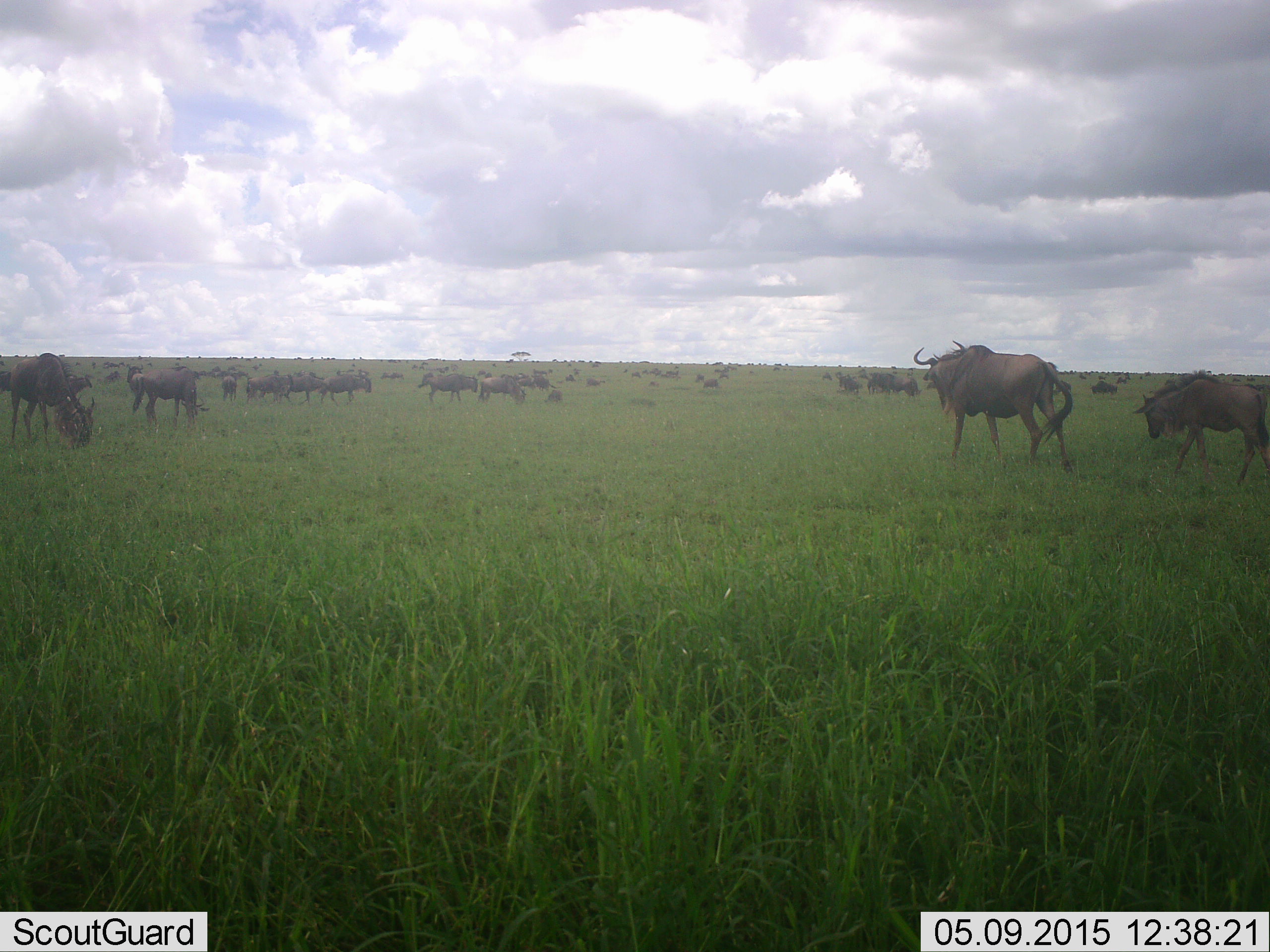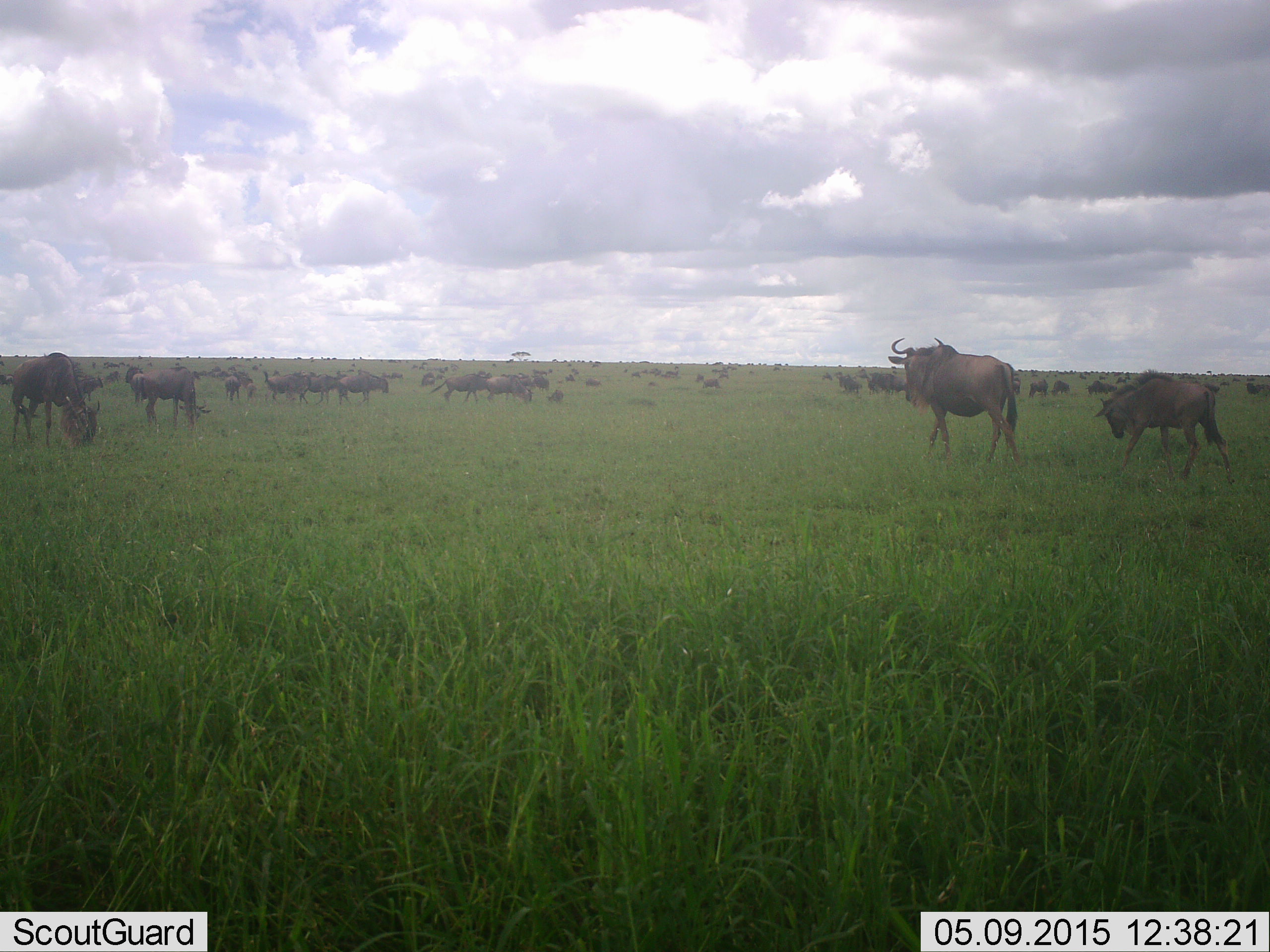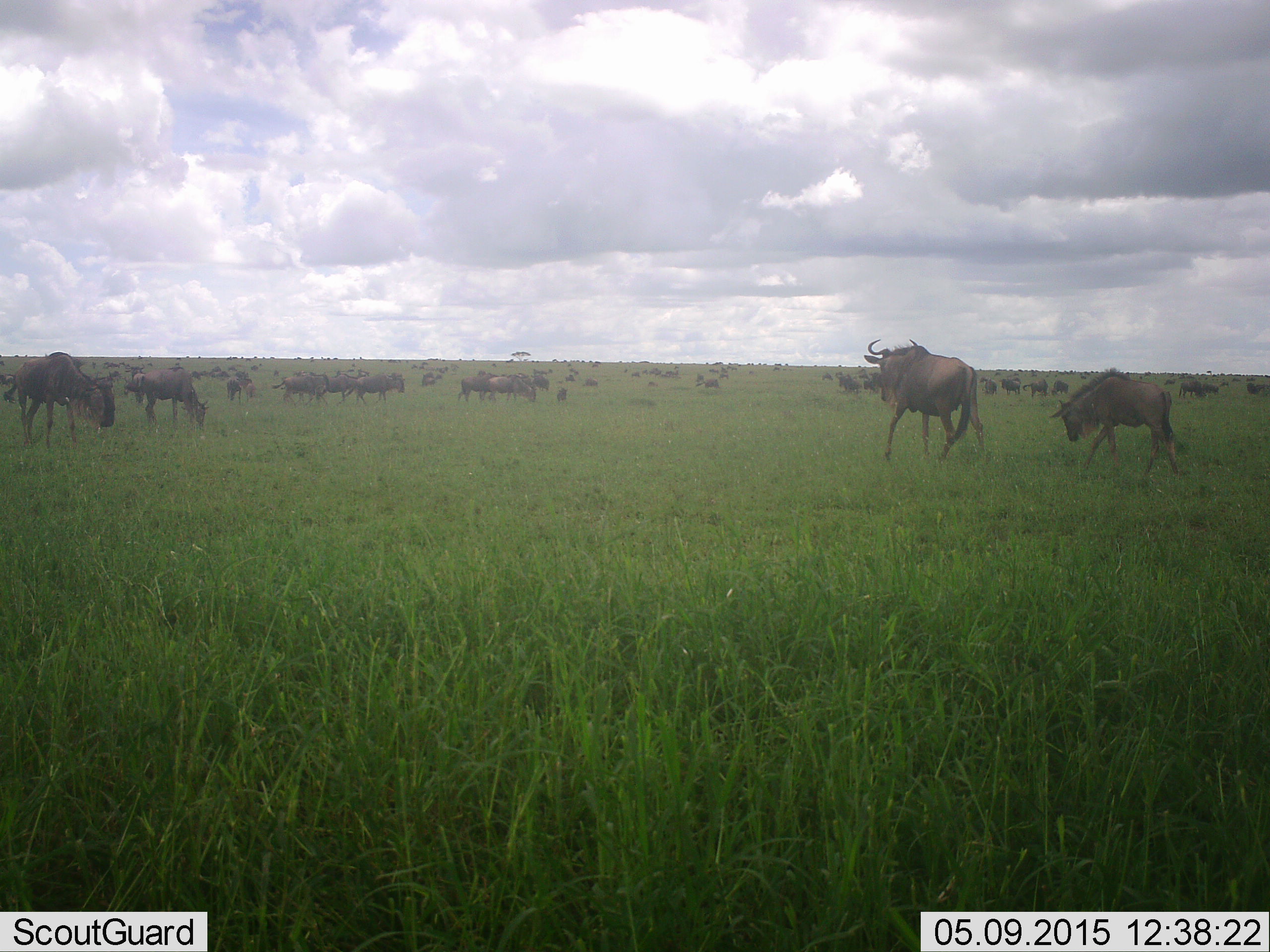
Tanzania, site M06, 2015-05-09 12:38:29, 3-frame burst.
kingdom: Animalia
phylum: Chordata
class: Mammalia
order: Artiodactyla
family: Bovidae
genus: Connochaetes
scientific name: Connochaetes taurinus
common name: blue wildebeest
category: wildebeest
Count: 11-50.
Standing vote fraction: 50%.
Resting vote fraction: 20%.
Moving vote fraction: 70%.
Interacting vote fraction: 0%.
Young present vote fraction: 60%.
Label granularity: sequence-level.